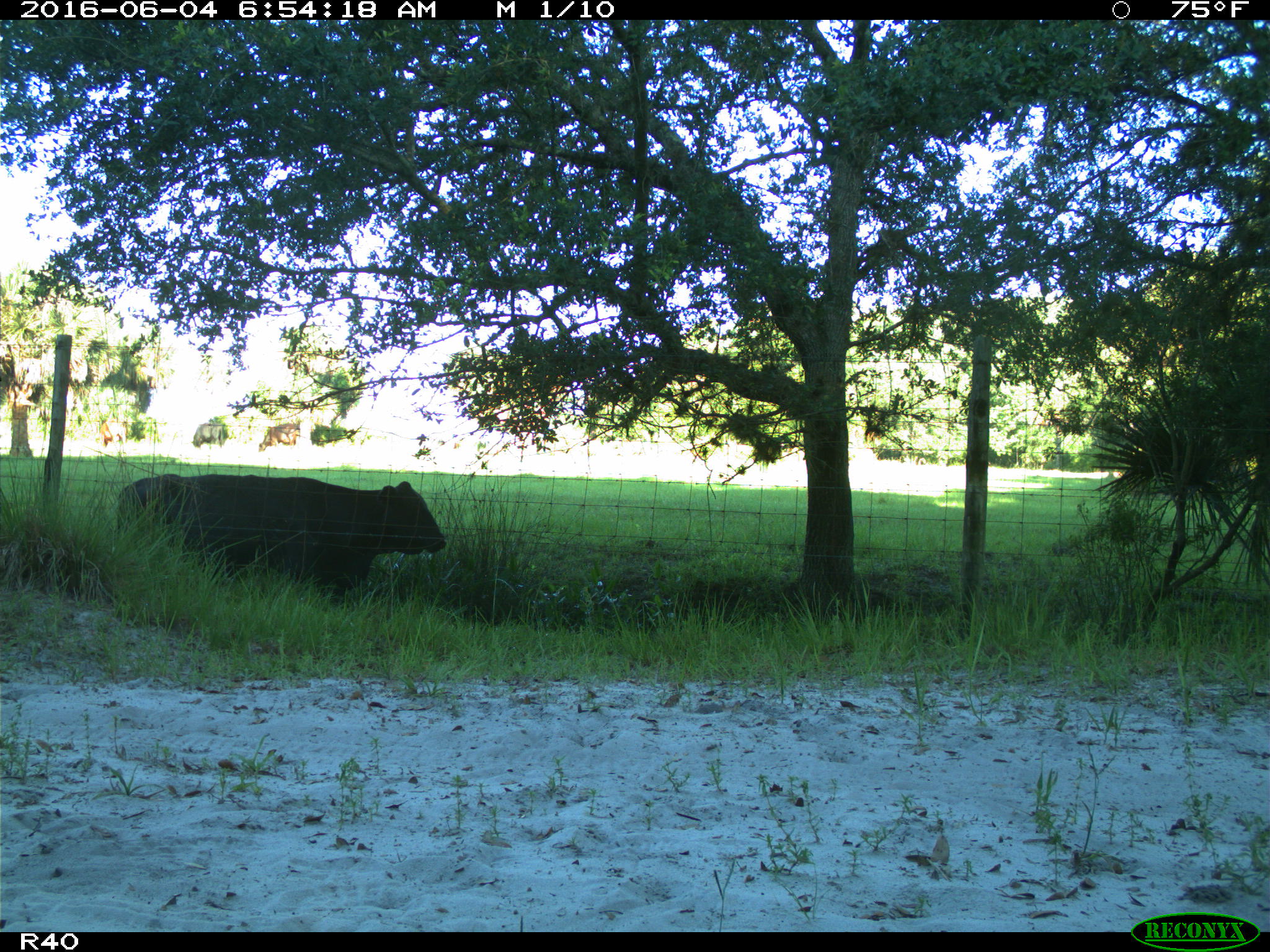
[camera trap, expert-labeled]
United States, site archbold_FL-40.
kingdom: Animalia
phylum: Chordata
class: Mammalia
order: Artiodactyla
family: Bovidae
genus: Bos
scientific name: Bos taurus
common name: domestic cow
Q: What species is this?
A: Bos taurus (domestic cow).